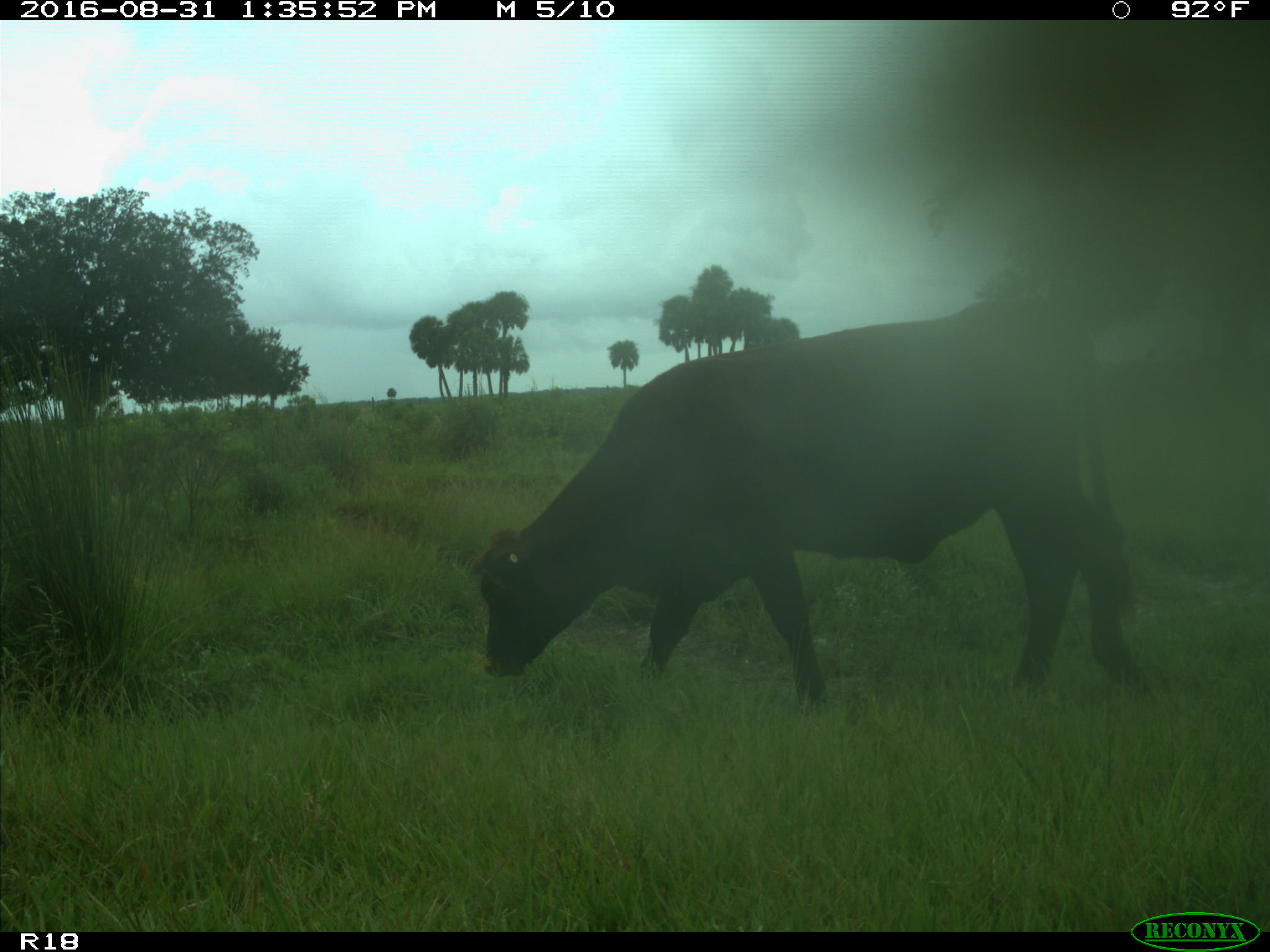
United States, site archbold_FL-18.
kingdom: Animalia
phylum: Chordata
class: Mammalia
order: Artiodactyla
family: Bovidae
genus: Bos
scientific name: Bos taurus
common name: domestic cow